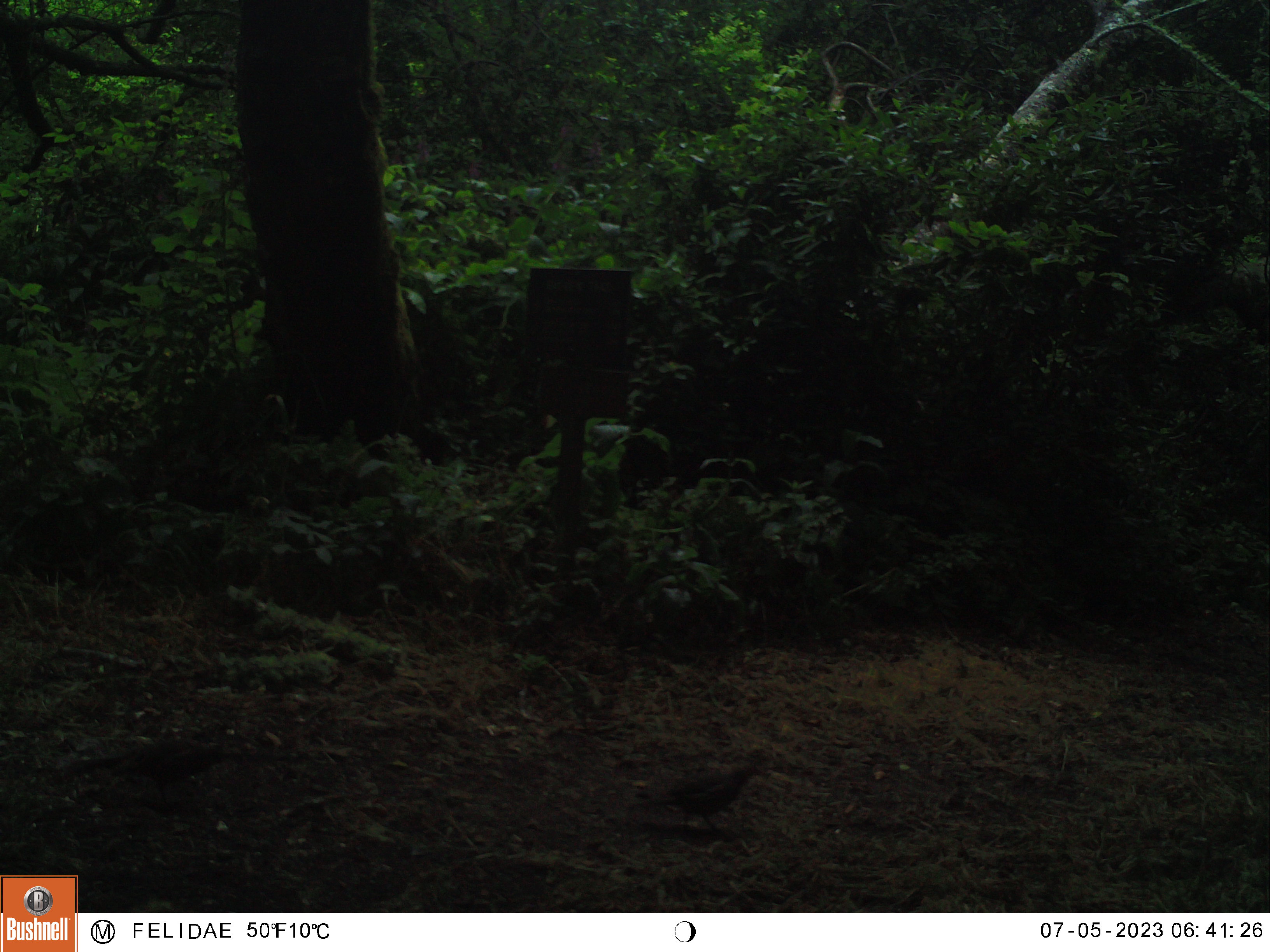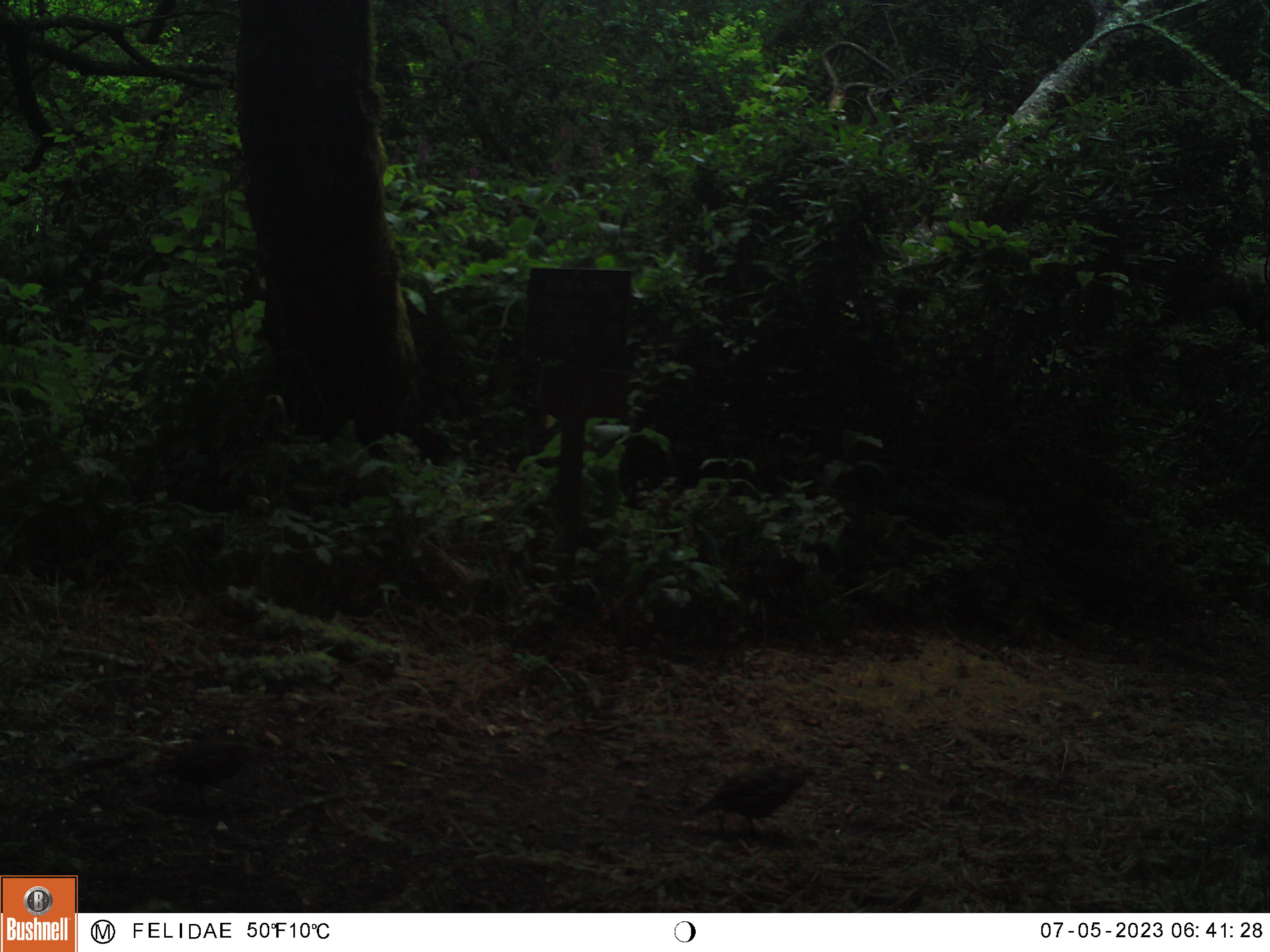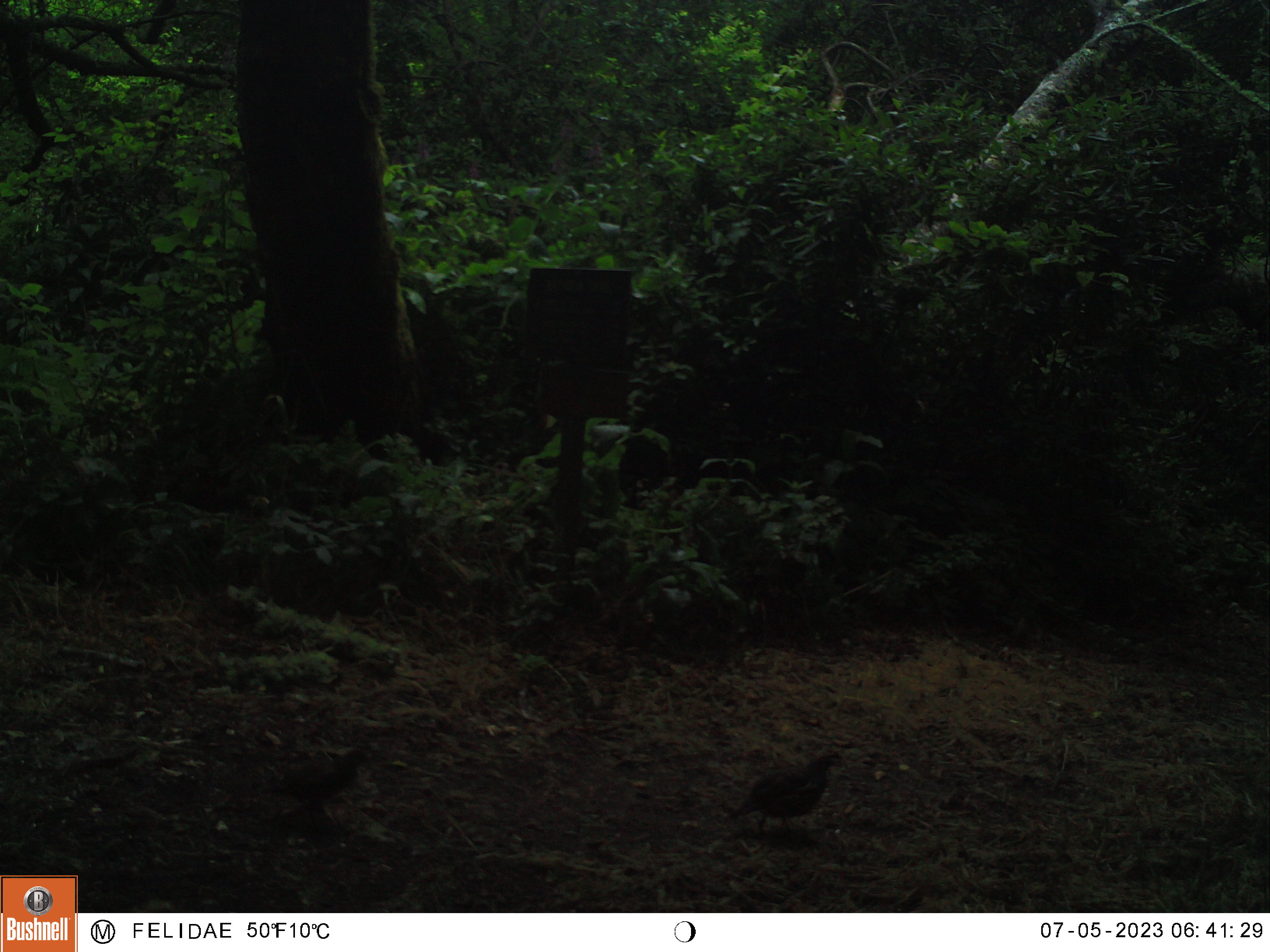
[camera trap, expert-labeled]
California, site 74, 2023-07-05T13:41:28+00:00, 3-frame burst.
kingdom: Animalia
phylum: Chordata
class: Aves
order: Galliformes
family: Odontophoridae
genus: Callipepla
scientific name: Callipepla californica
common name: california quail